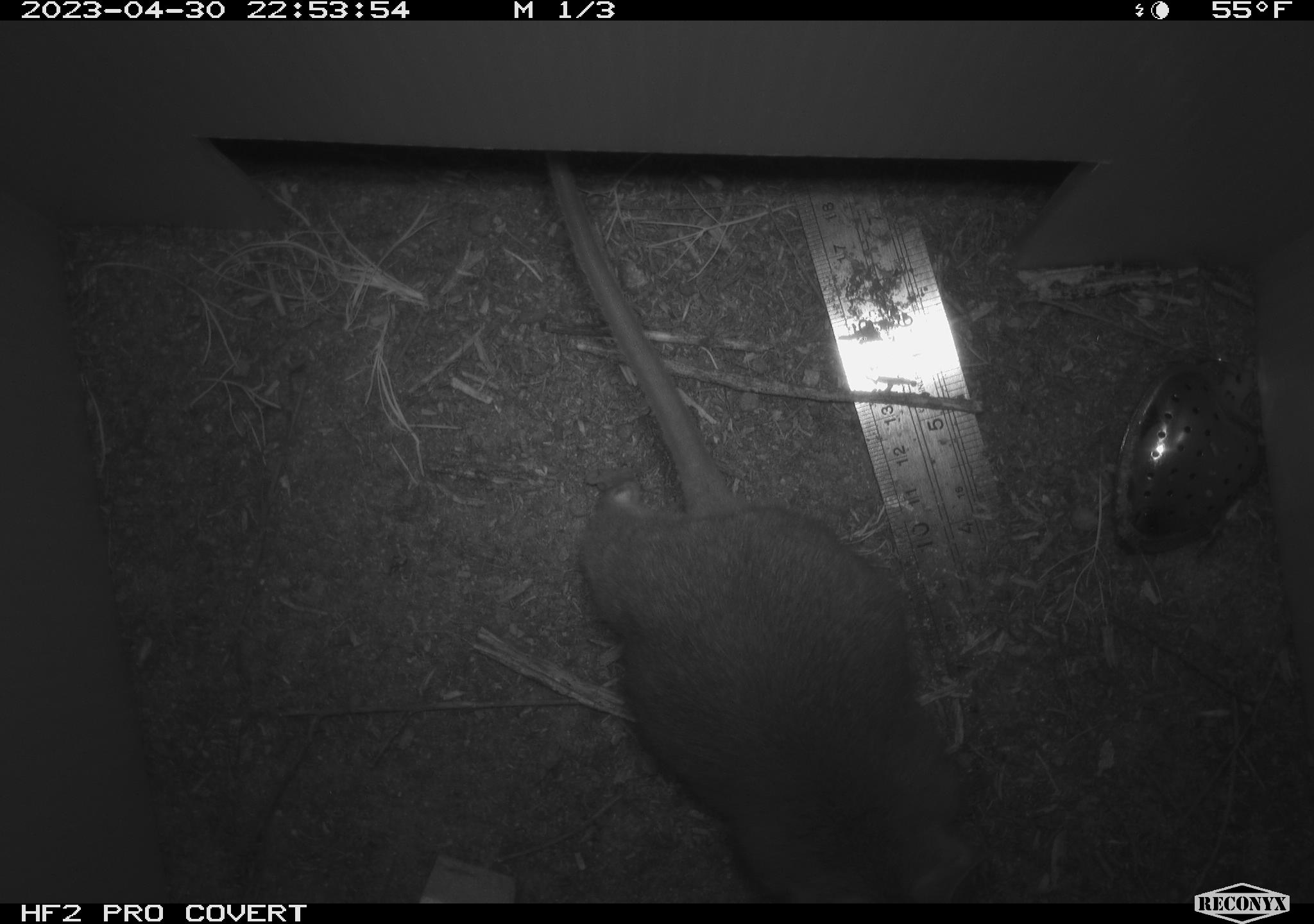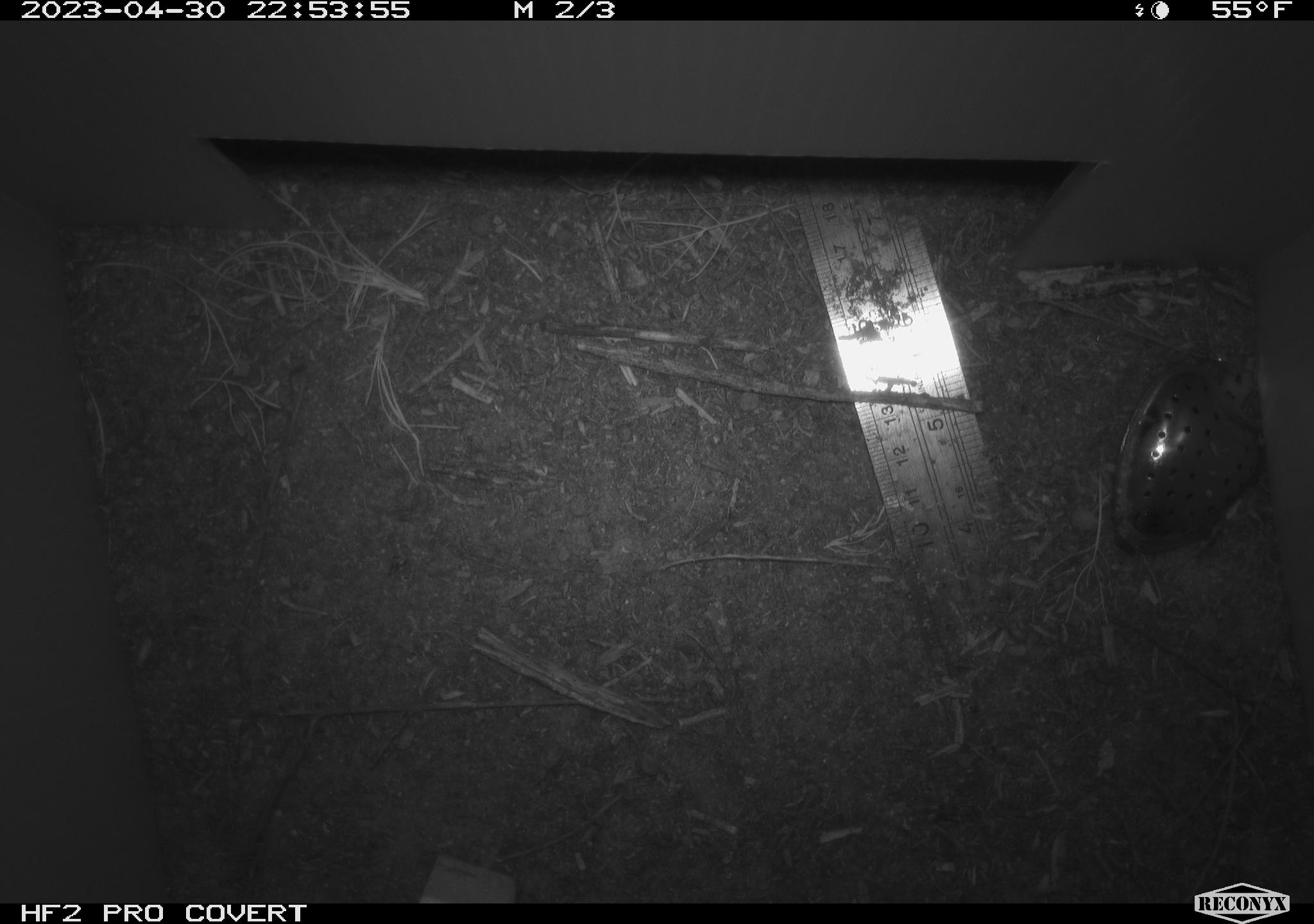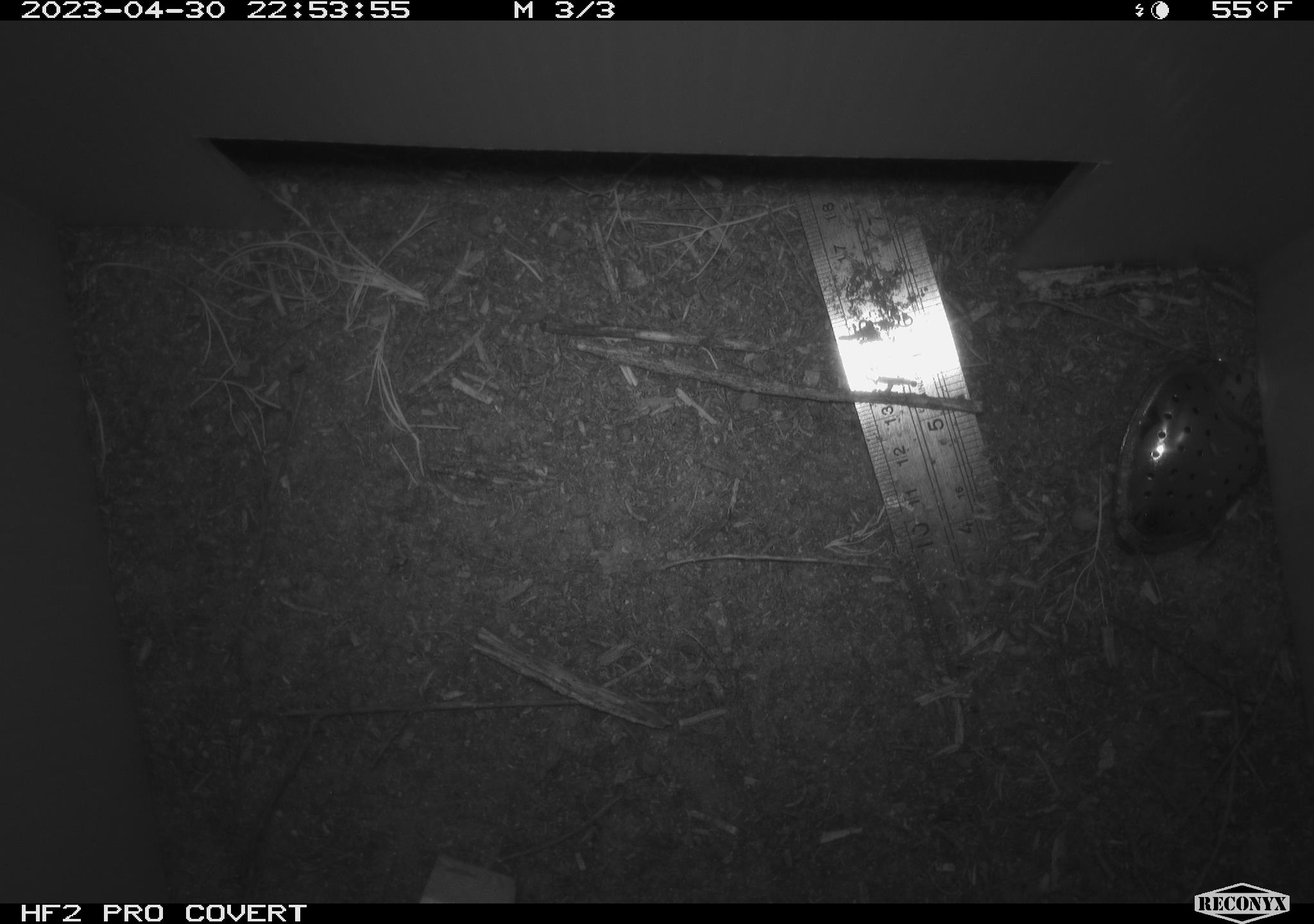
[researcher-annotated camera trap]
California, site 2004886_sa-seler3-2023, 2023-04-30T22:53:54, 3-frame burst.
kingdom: Animalia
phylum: Chordata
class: Mammalia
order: Rodentia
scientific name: Rodentia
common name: woodrat or rat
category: woodrat or rat species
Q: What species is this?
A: Woodrat or rat species (woodrat or rat) (Rodentia).